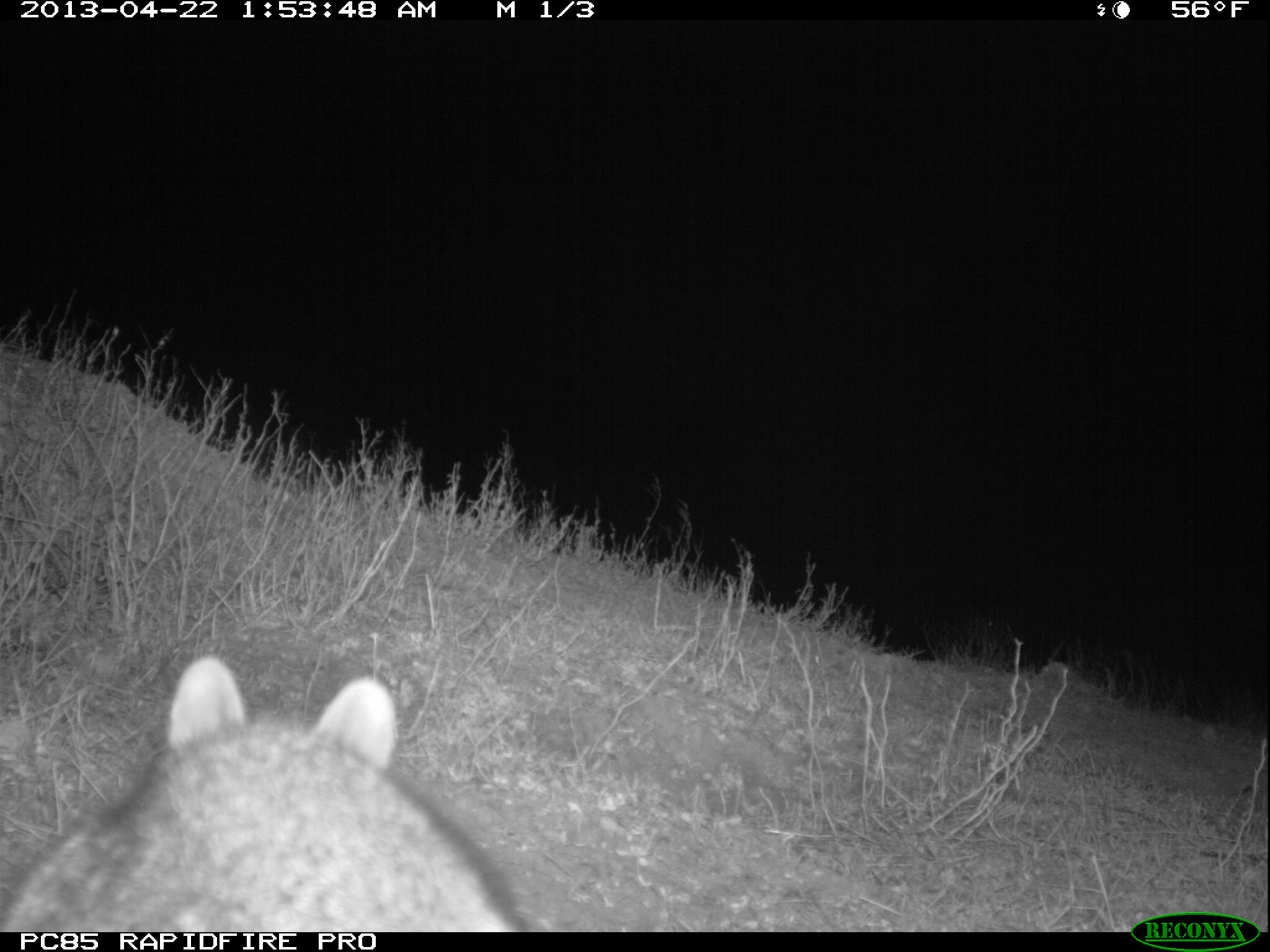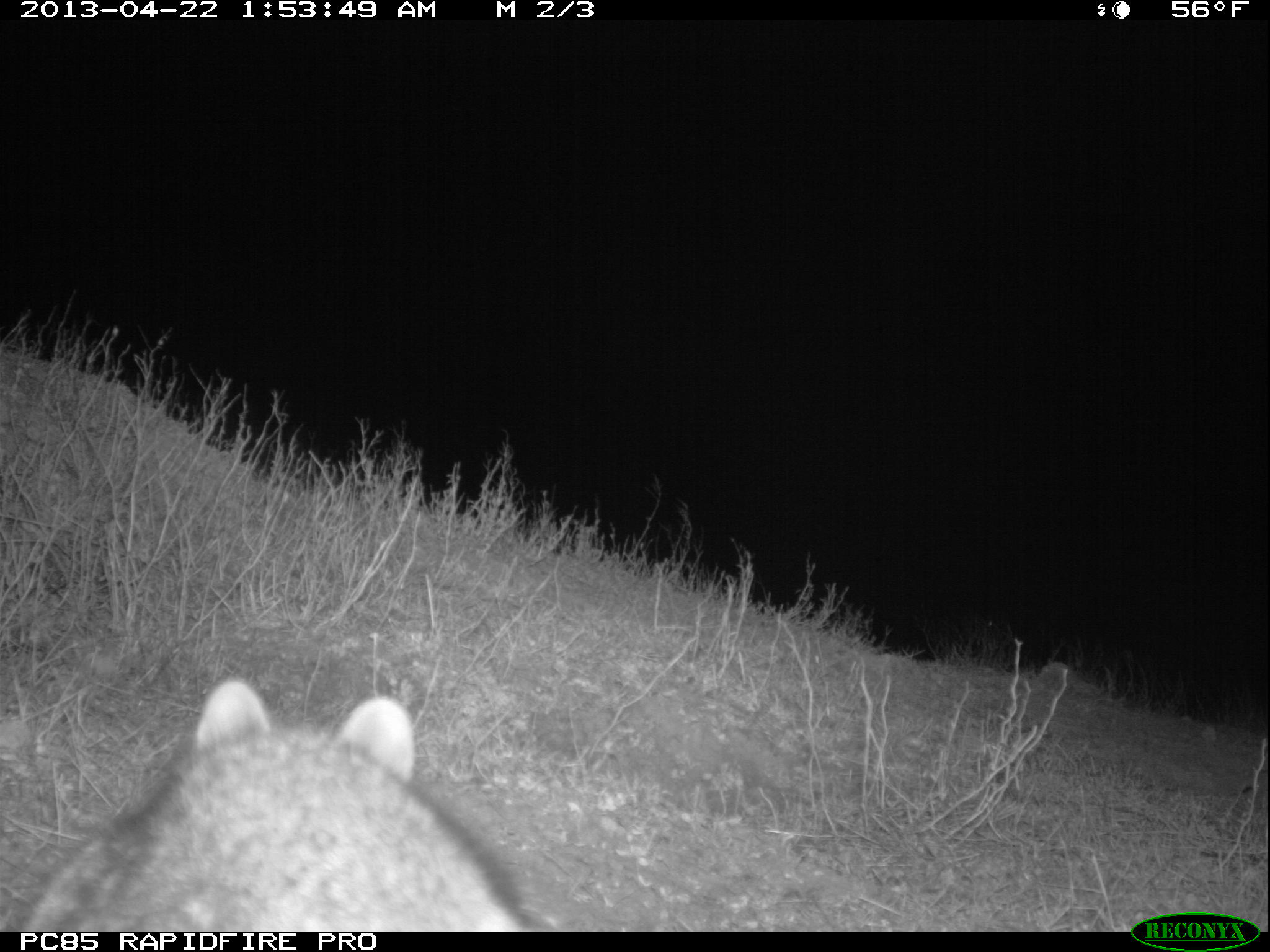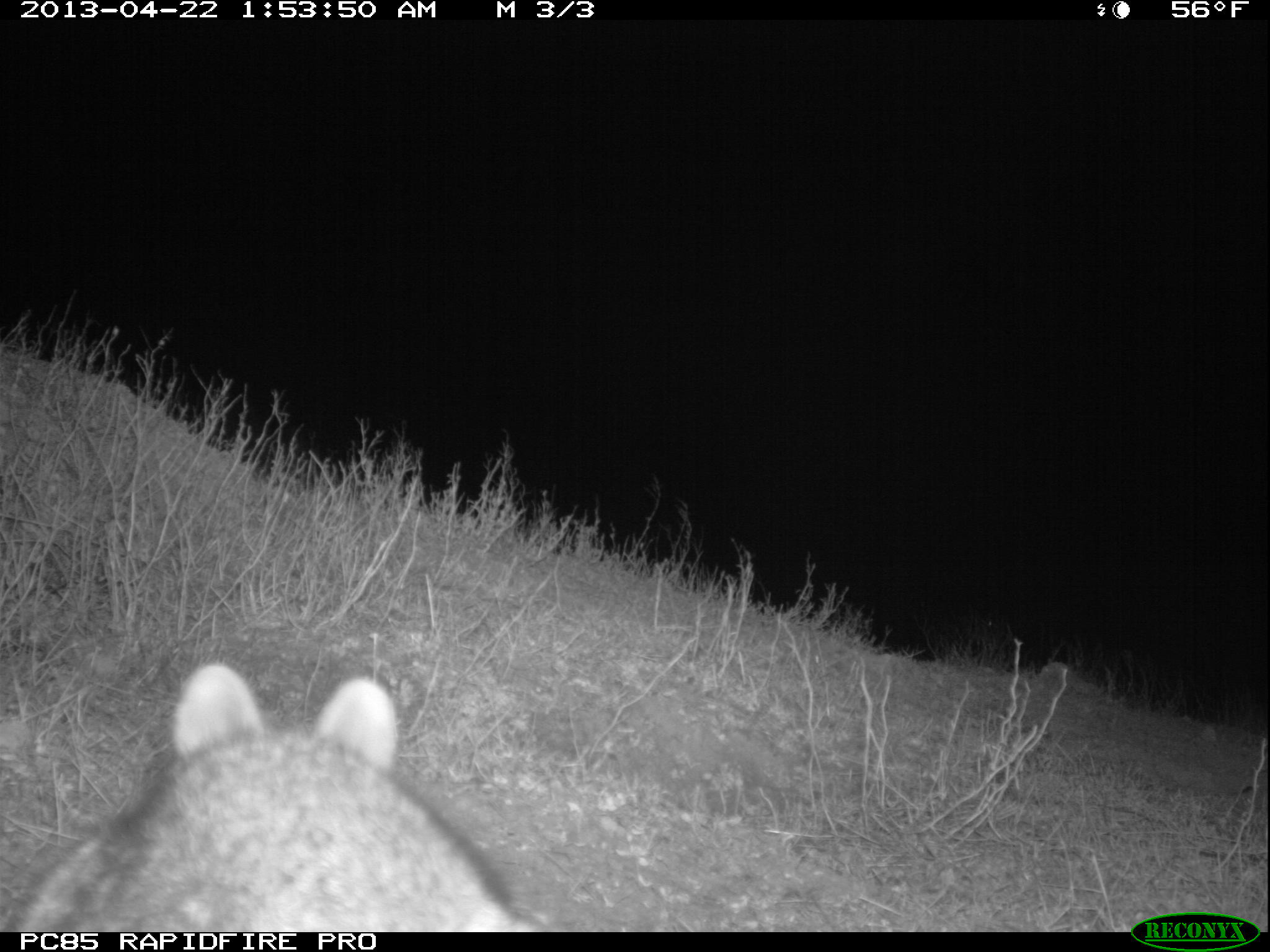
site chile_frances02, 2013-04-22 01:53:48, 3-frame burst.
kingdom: Animalia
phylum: Chordata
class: Mammalia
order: Lagomorpha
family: Leporidae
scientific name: Leporidae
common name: rabbits and hares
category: rabbit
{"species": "rabbit (rabbits and hares) (Leporidae)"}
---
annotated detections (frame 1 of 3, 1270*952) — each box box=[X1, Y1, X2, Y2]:
rabbit: box=[0, 655, 527, 929]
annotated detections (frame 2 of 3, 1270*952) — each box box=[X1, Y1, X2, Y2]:
rabbit: box=[5, 676, 538, 932]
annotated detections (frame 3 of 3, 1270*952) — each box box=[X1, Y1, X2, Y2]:
rabbit: box=[4, 661, 531, 930]